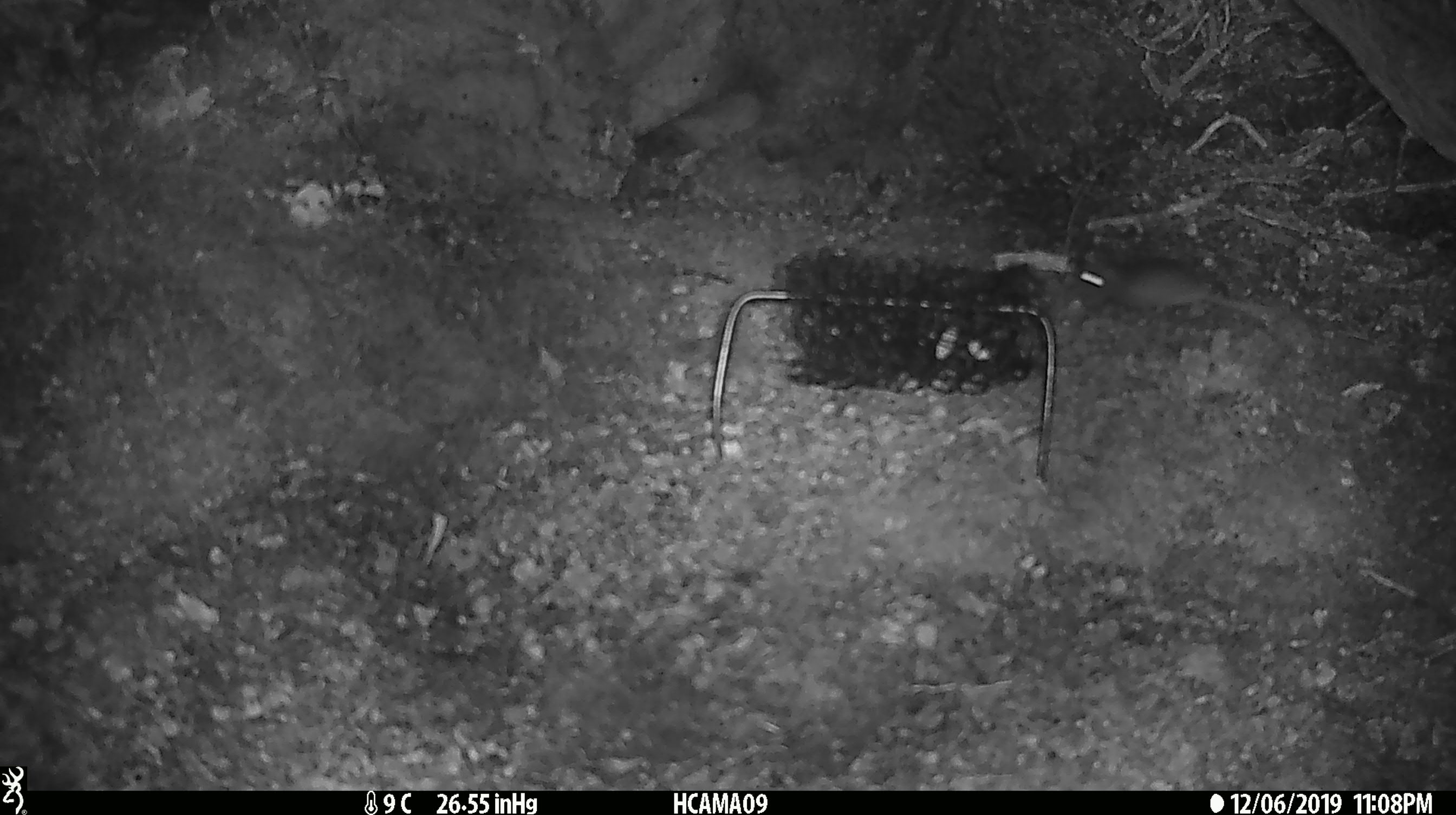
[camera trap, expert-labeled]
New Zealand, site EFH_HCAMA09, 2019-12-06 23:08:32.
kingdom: Animalia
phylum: Chordata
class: Mammalia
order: Rodentia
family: Muridae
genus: Mus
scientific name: Mus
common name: mouse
Mouse (Mus).